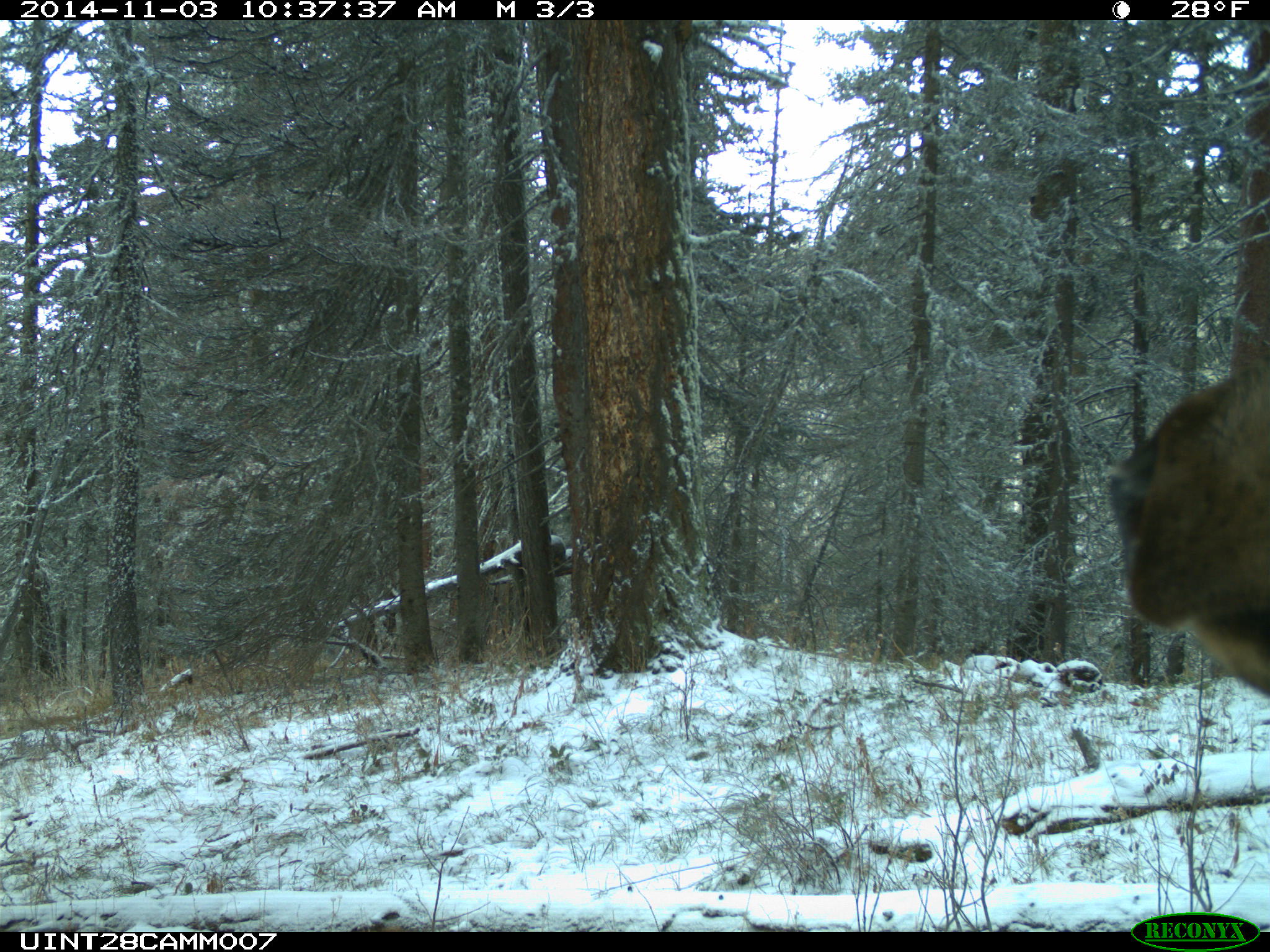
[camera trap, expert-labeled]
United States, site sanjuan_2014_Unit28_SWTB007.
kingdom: Animalia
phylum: Chordata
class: Mammalia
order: Artiodactyla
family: Cervidae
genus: Cervus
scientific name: Cervus elaphus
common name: red deer